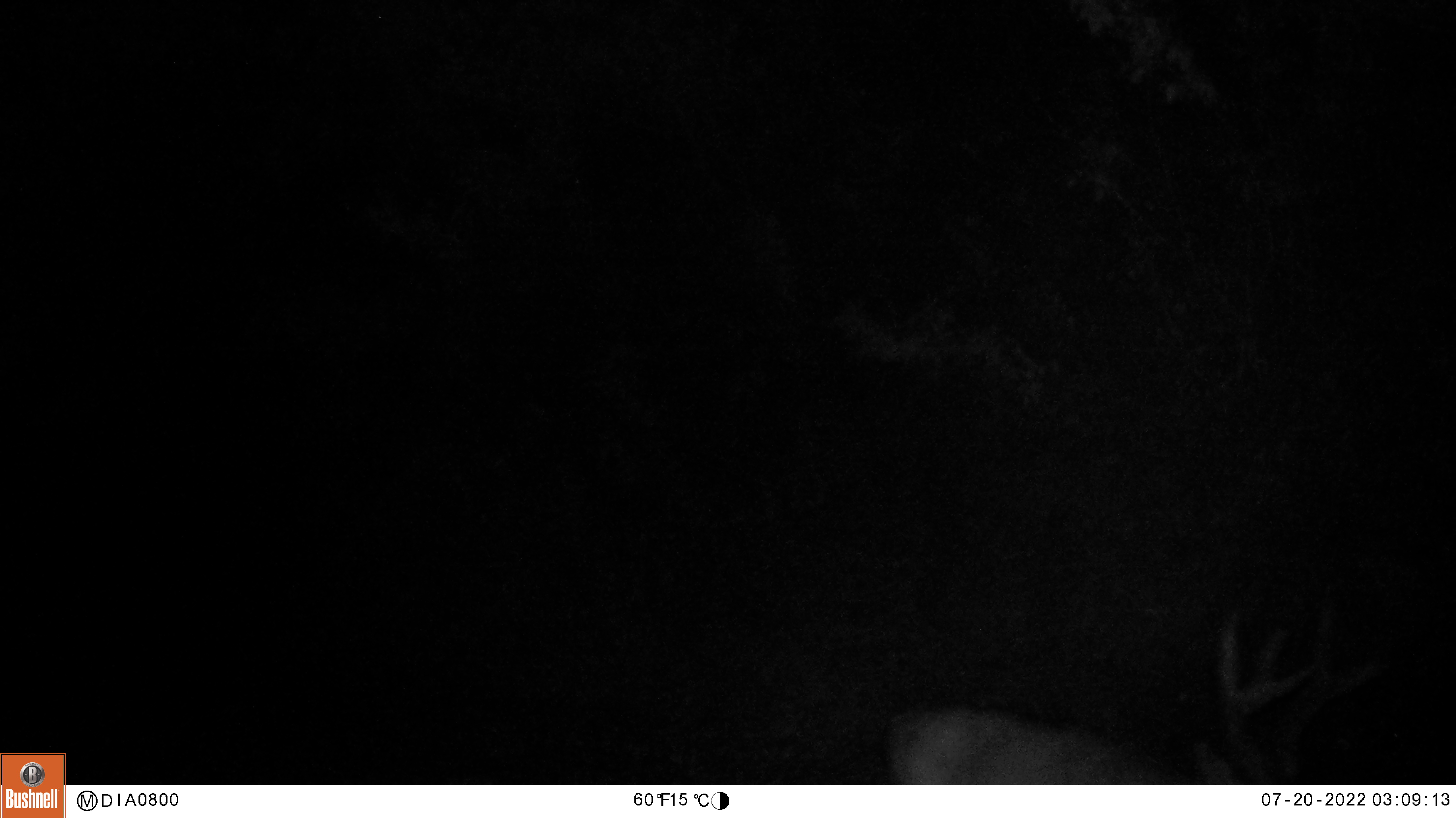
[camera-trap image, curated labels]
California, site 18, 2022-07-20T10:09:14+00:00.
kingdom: Animalia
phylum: Chordata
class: Mammalia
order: Artiodactyla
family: Cervidae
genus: Odocoileus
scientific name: Odocoileus hemionus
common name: mule deer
Mule deer (Odocoileus hemionus).